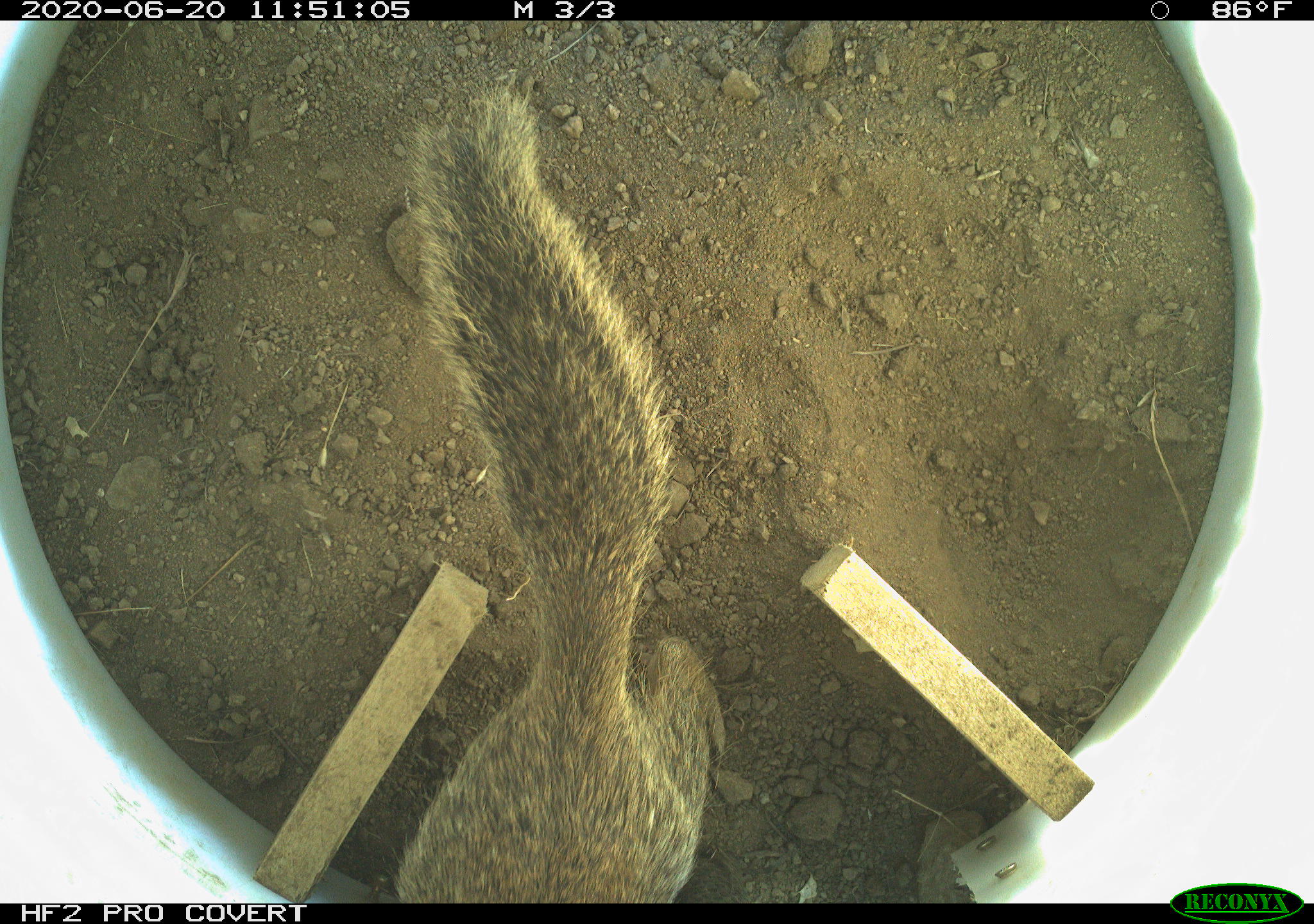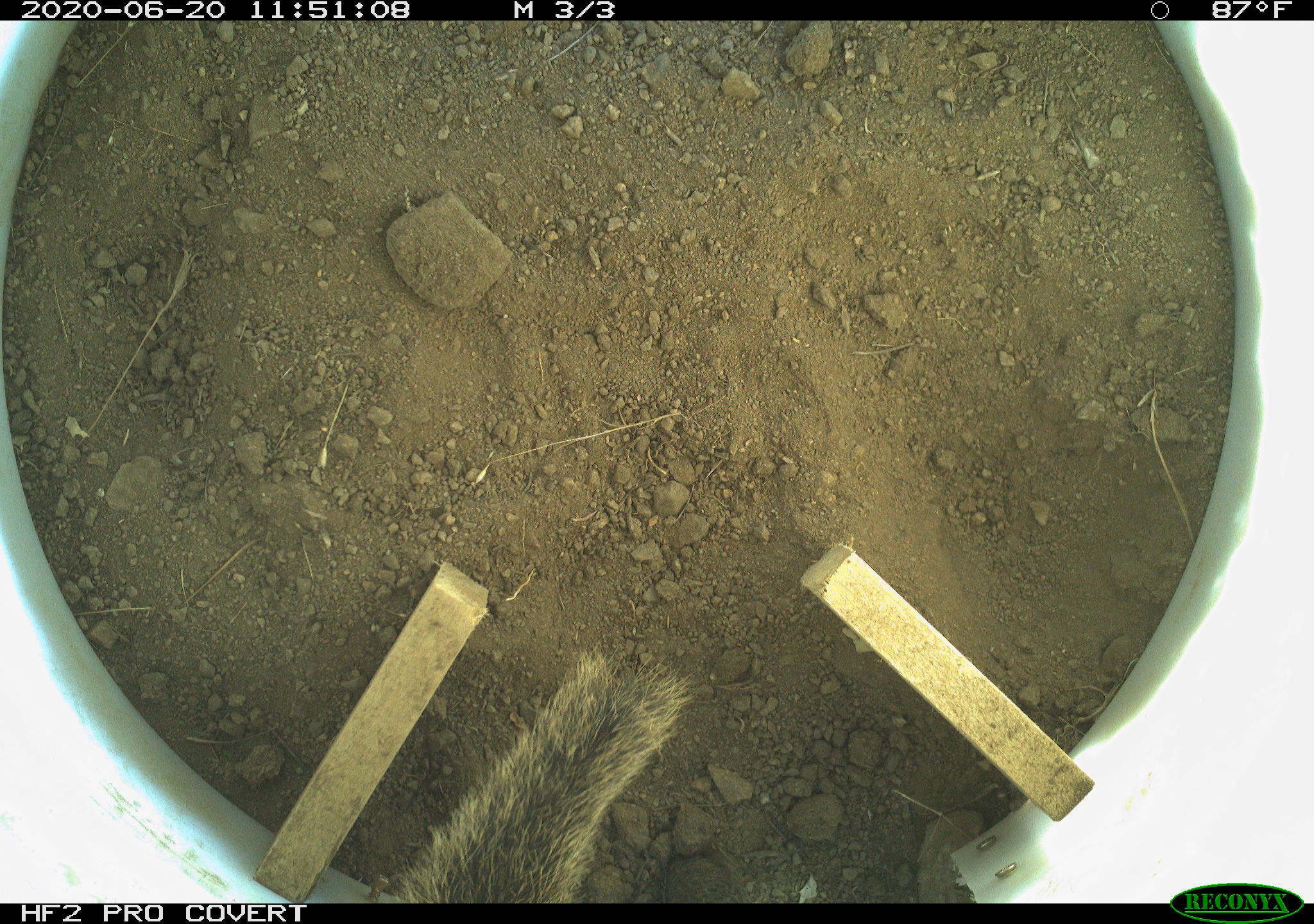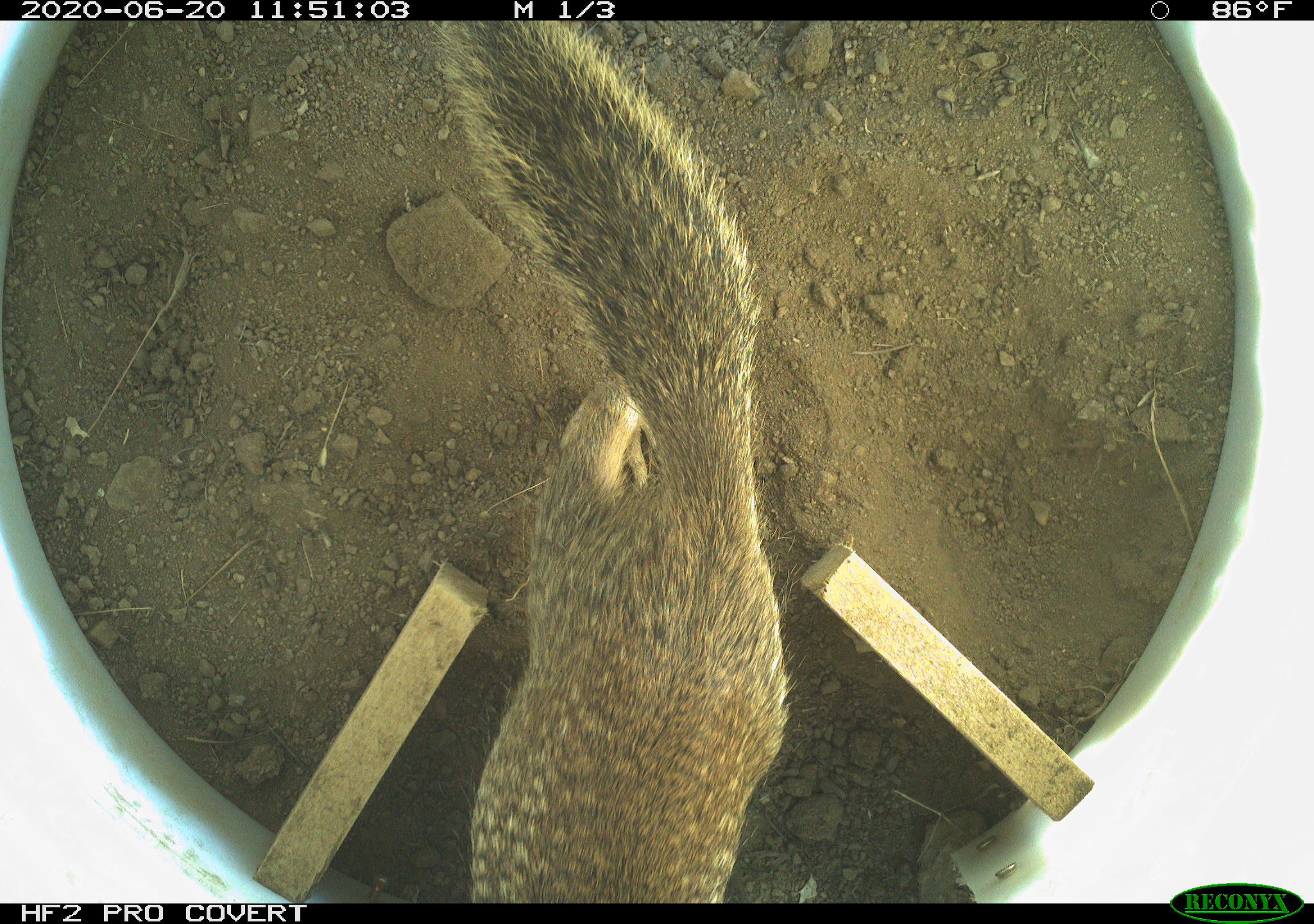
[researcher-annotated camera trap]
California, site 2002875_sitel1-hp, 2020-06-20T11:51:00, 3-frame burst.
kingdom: Animalia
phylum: Chordata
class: Mammalia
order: Rodentia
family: Sciuridae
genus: Otospermophilus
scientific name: Otospermophilus beecheyi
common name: california ground squirrel